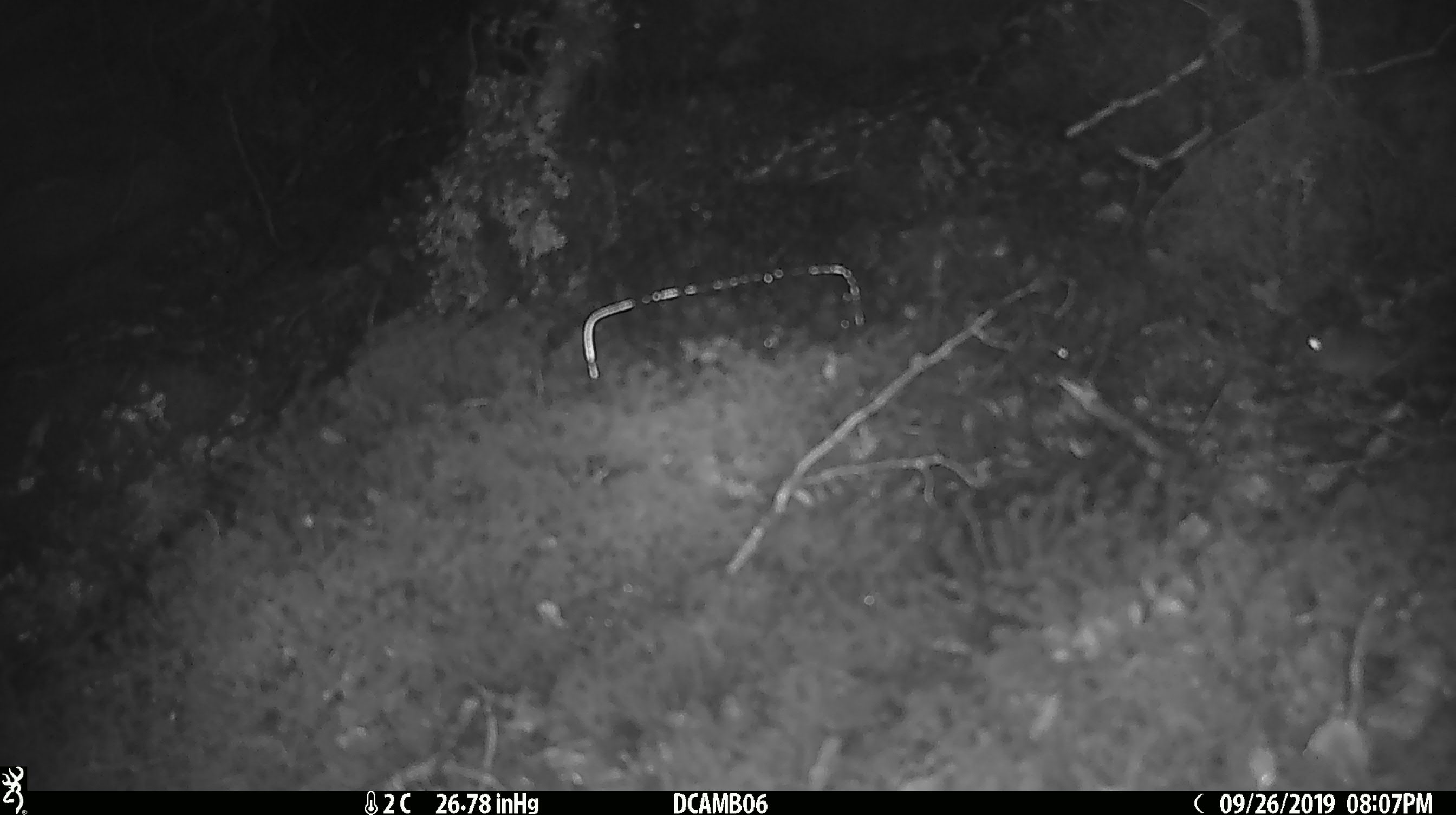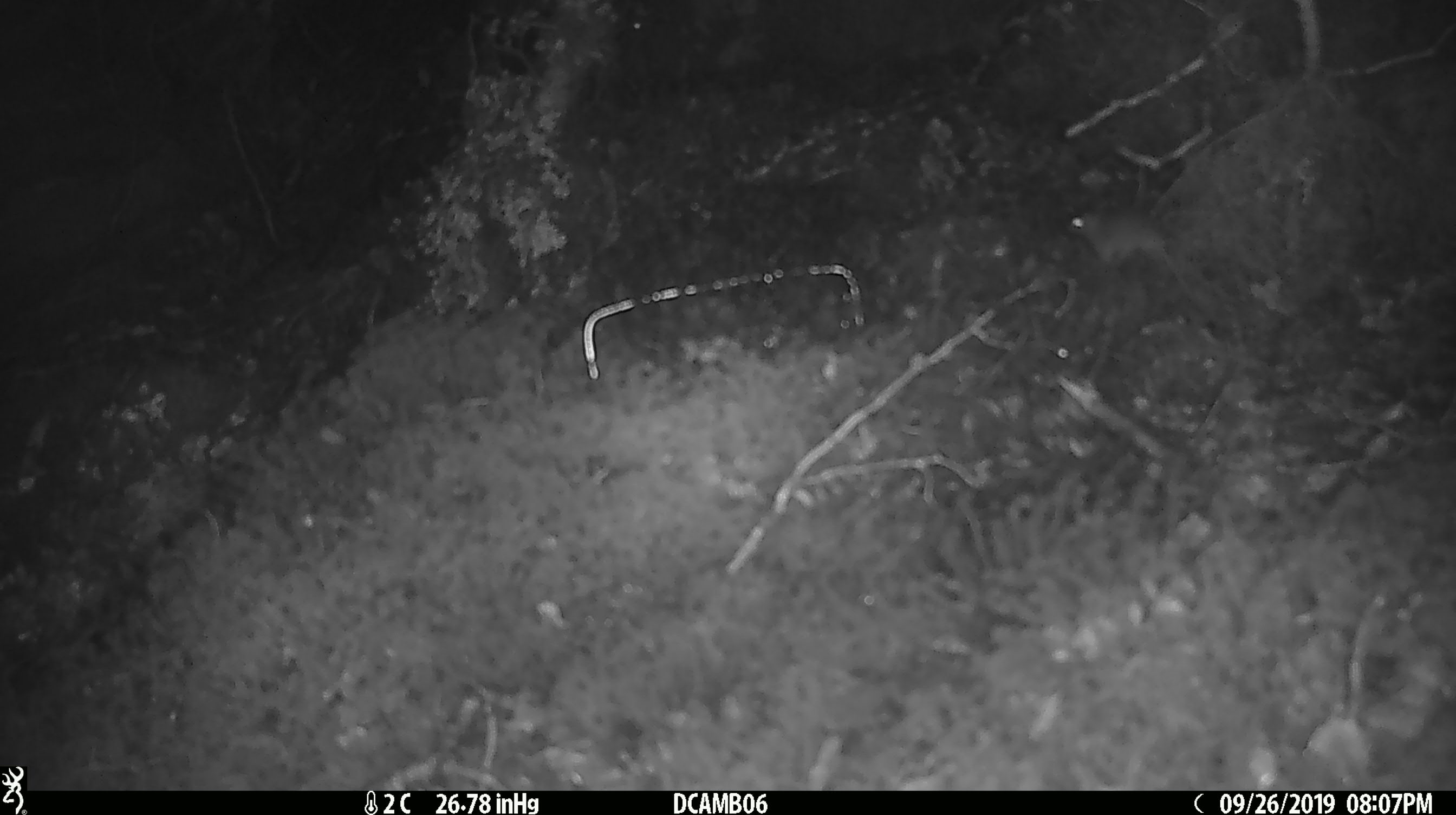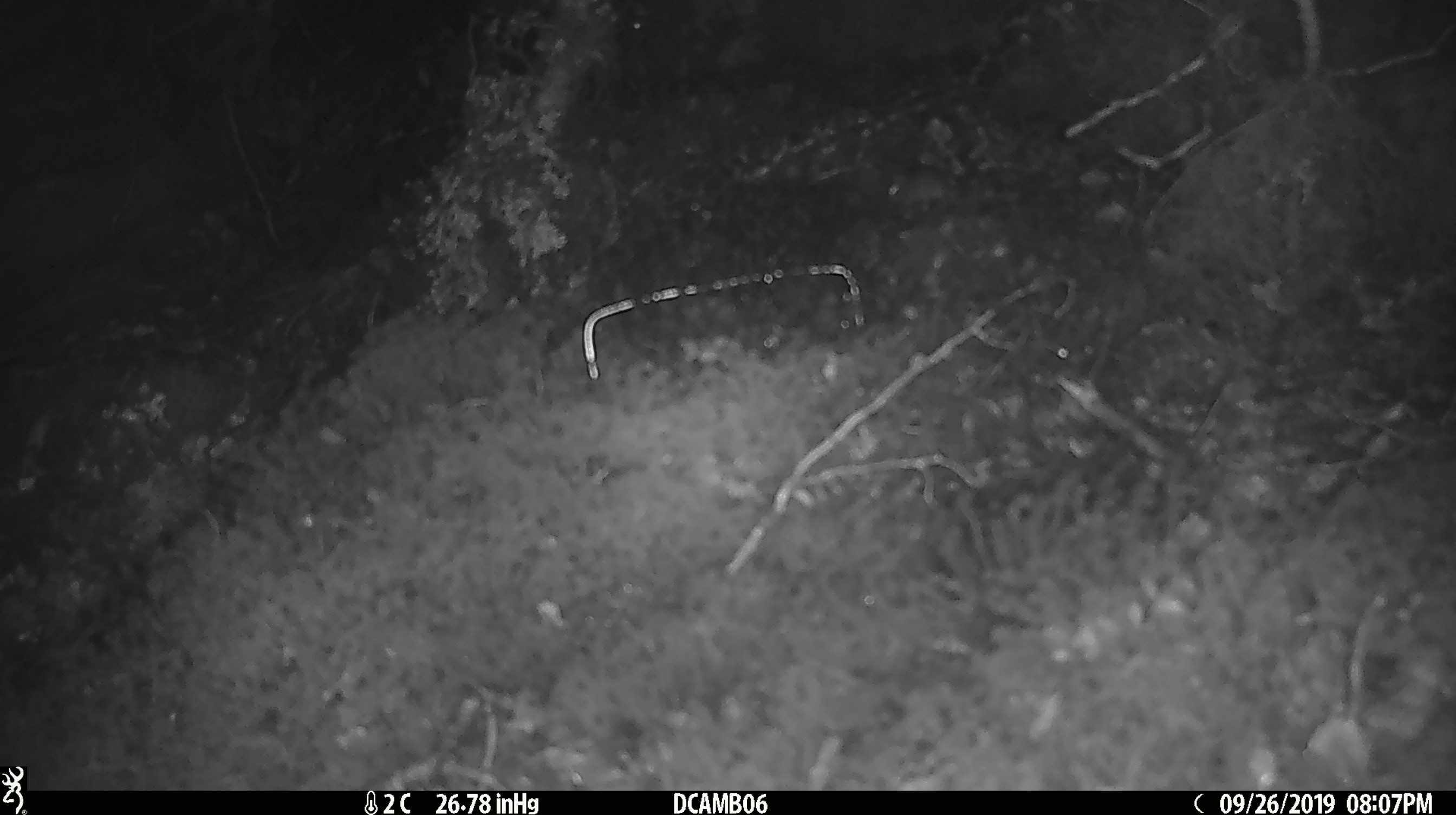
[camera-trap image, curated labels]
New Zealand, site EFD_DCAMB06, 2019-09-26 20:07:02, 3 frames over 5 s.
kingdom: Animalia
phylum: Chordata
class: Mammalia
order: Rodentia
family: Muridae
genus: Mus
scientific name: Mus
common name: mouse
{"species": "mouse (Mus)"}